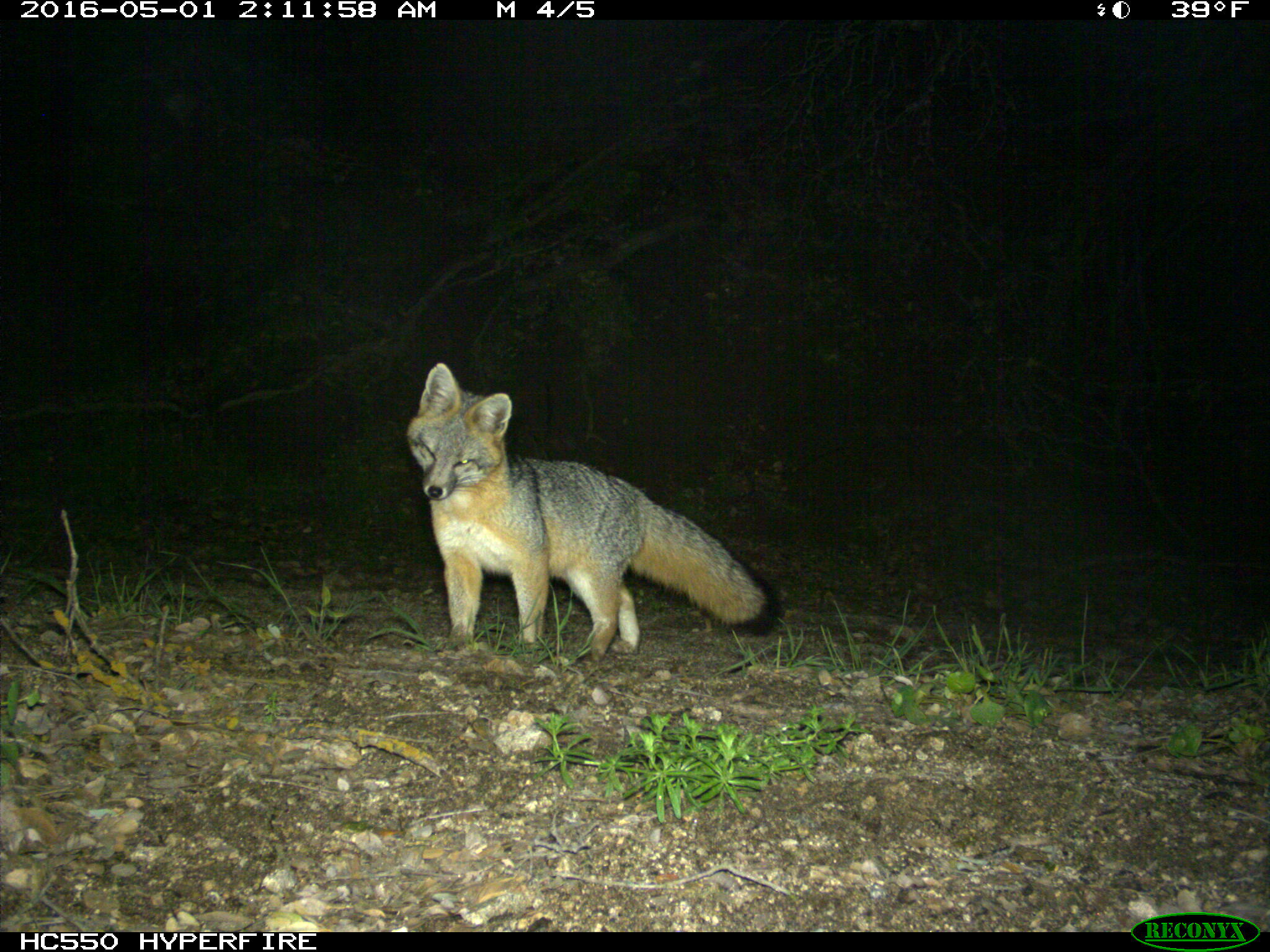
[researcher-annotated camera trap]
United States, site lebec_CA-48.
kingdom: Animalia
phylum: Chordata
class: Mammalia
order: Carnivora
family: Canidae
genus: Urocyon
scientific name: Urocyon cinereoargenteus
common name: gray fox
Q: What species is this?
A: Urocyon cinereoargenteus (gray fox).